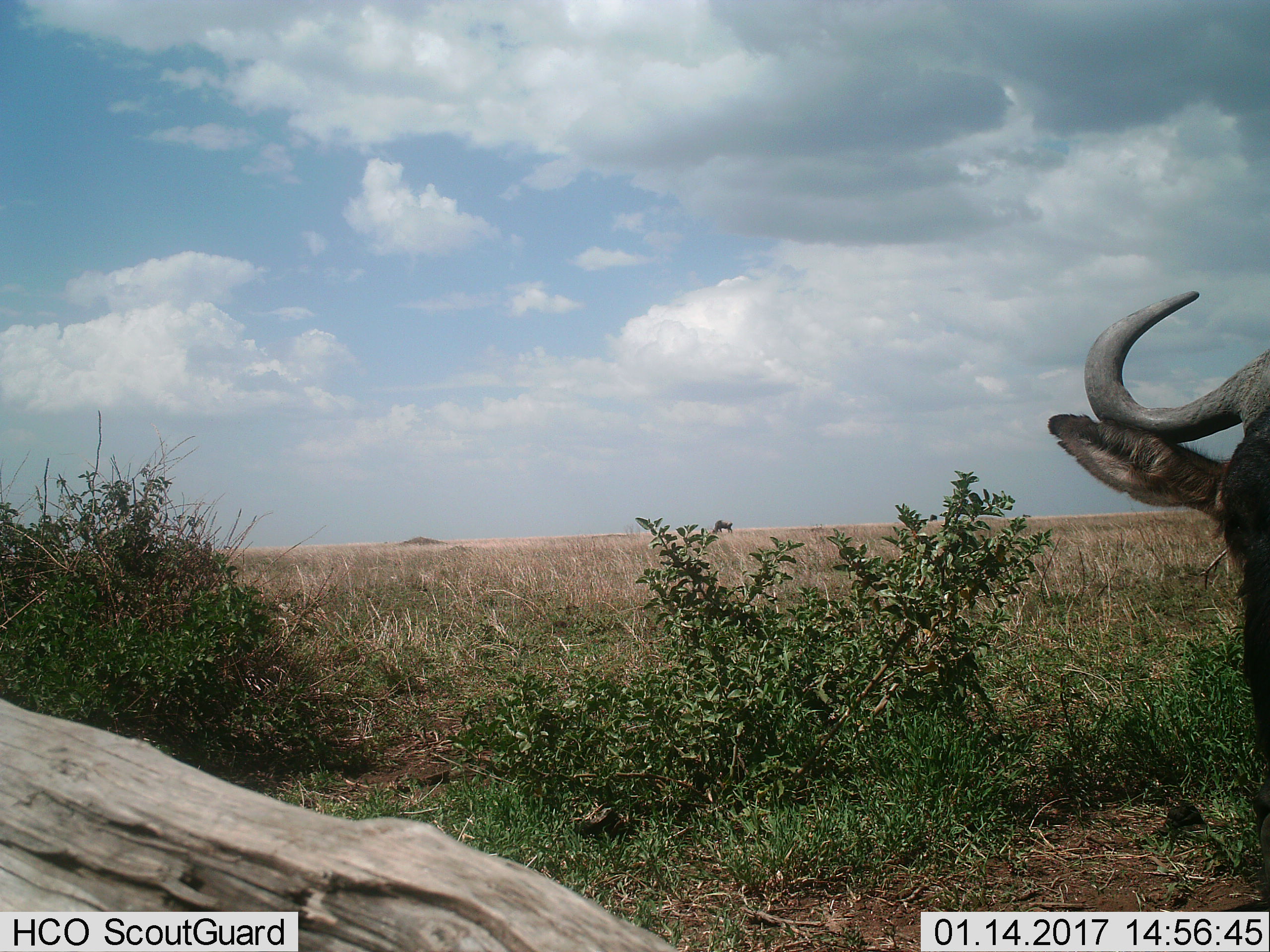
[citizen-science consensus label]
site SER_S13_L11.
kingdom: Animalia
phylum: Chordata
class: Mammalia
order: Artiodactyla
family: Bovidae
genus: Connochaetes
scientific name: Connochaetes taurinus taurinus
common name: blue wildebeest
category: wildebeestblue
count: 1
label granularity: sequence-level